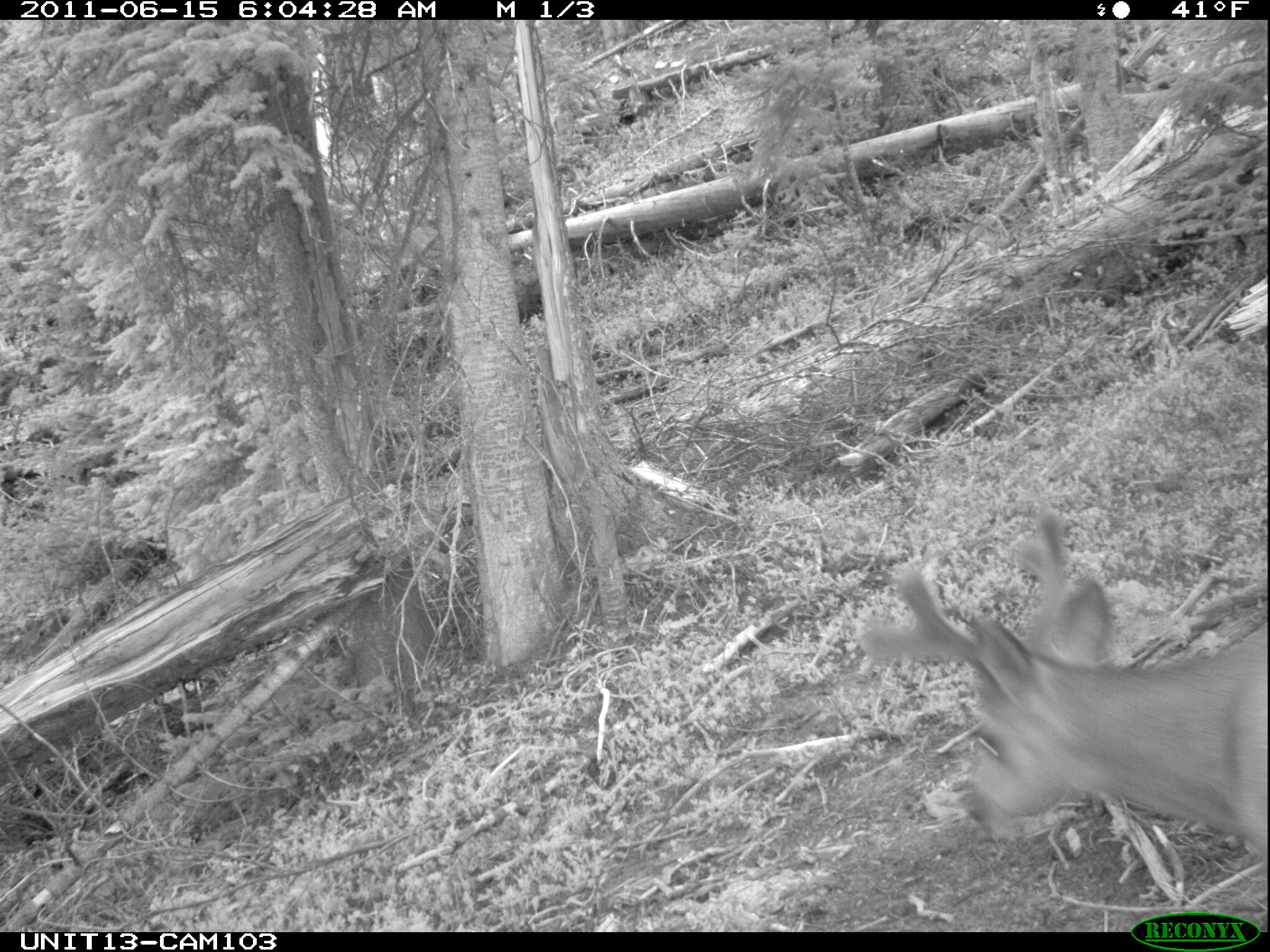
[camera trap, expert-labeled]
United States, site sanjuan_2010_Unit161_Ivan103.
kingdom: Animalia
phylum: Chordata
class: Mammalia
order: Artiodactyla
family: Cervidae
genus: Odocoileus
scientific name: Odocoileus hemionus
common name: mule deer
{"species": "Odocoileus hemionus (mule deer)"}